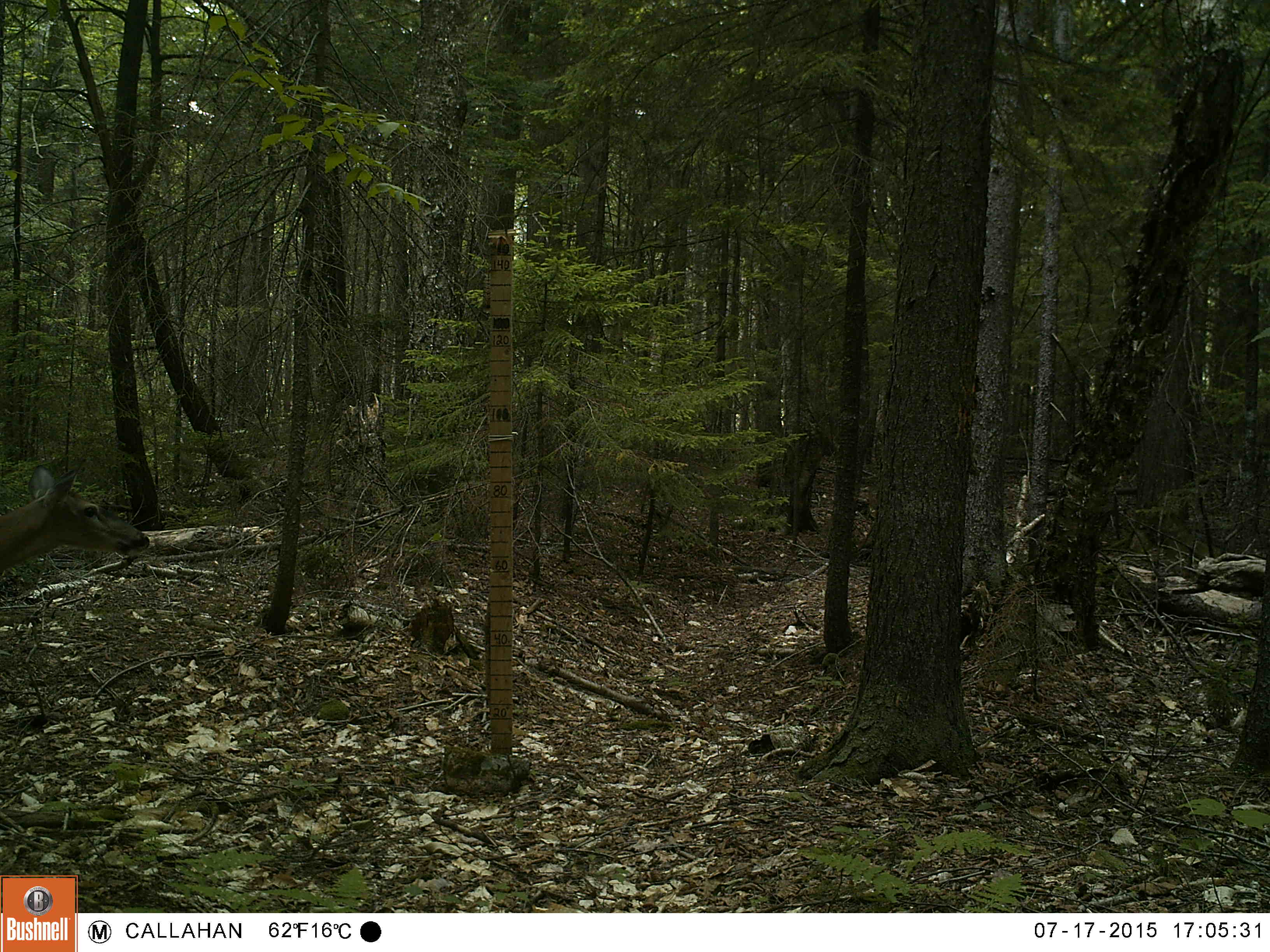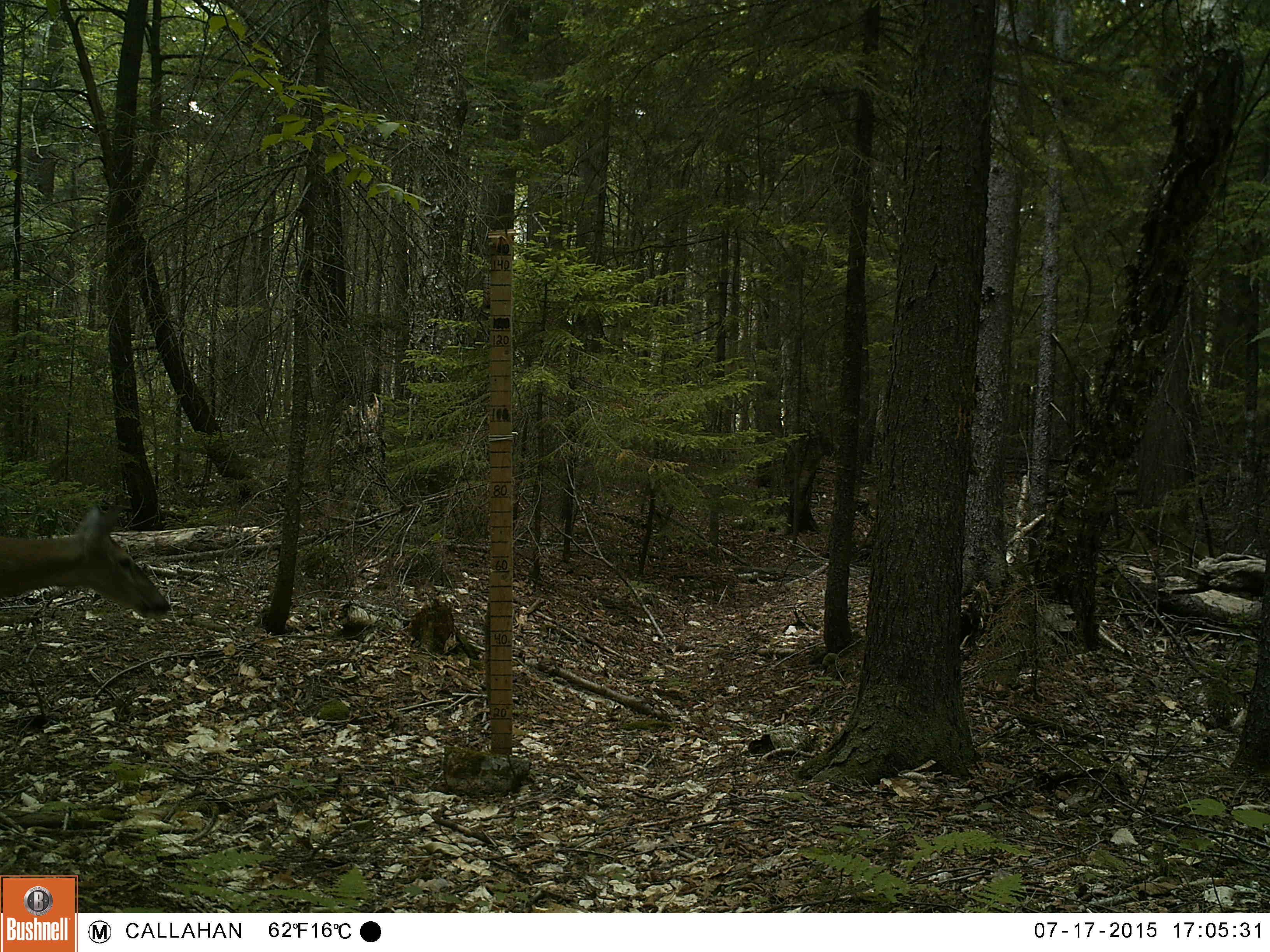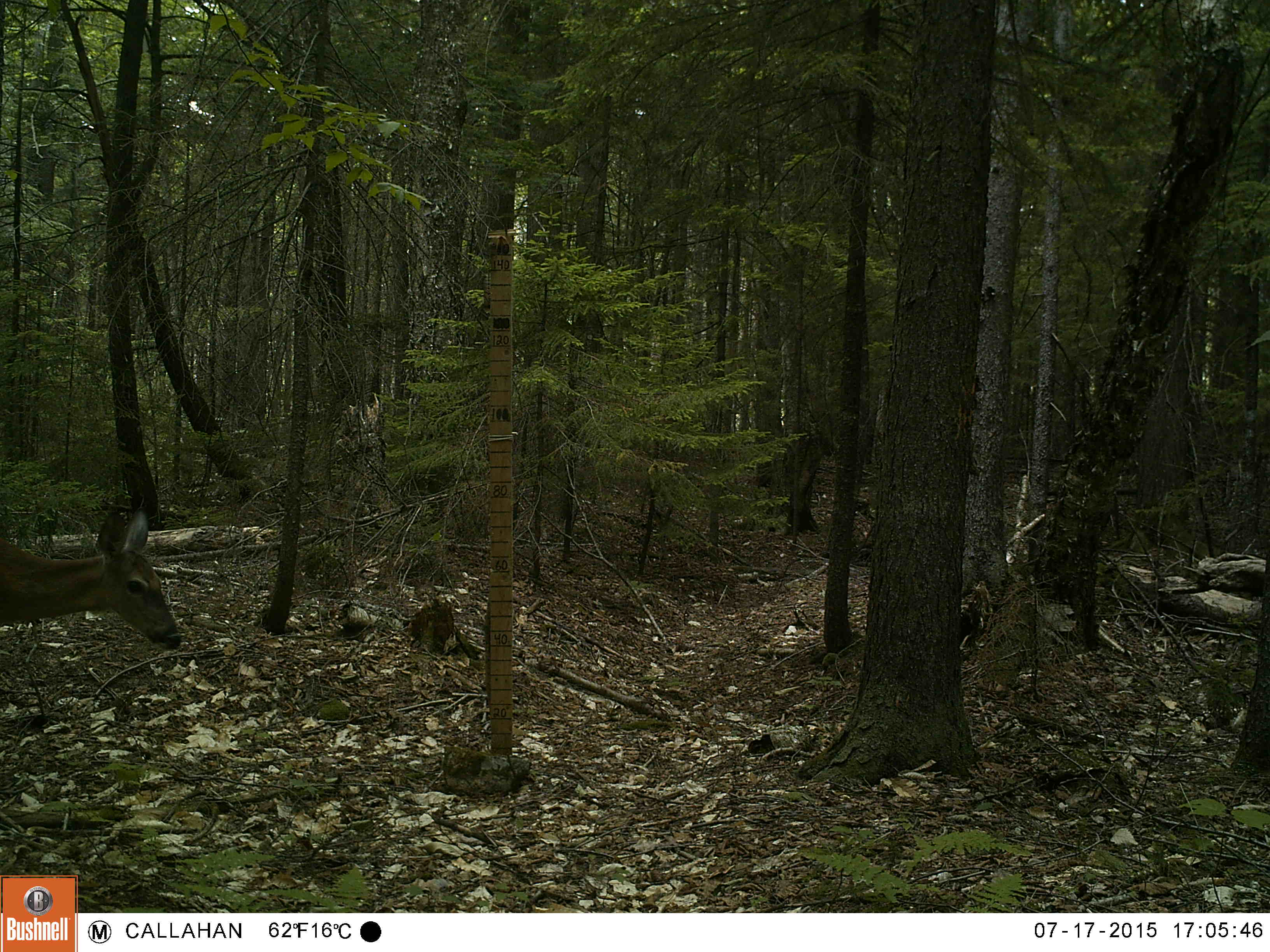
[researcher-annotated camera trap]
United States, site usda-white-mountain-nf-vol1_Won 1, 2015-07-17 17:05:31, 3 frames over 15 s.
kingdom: Animalia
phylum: Chordata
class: Mammalia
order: Artiodactyla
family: Cervidae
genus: Odocoileus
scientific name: Odocoileus virginianus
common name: white-tailed deer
White-tailed deer (Odocoileus virginianus).